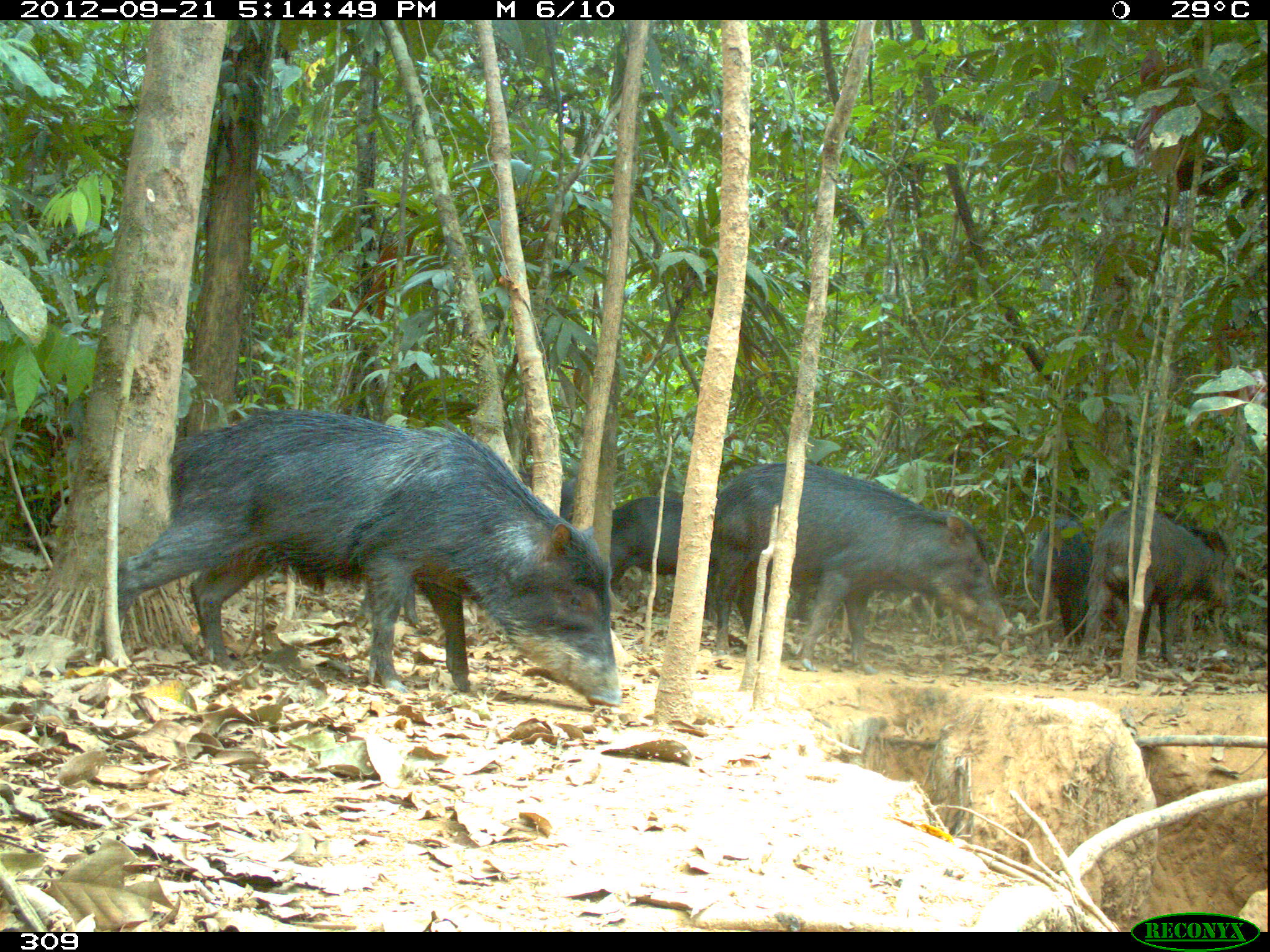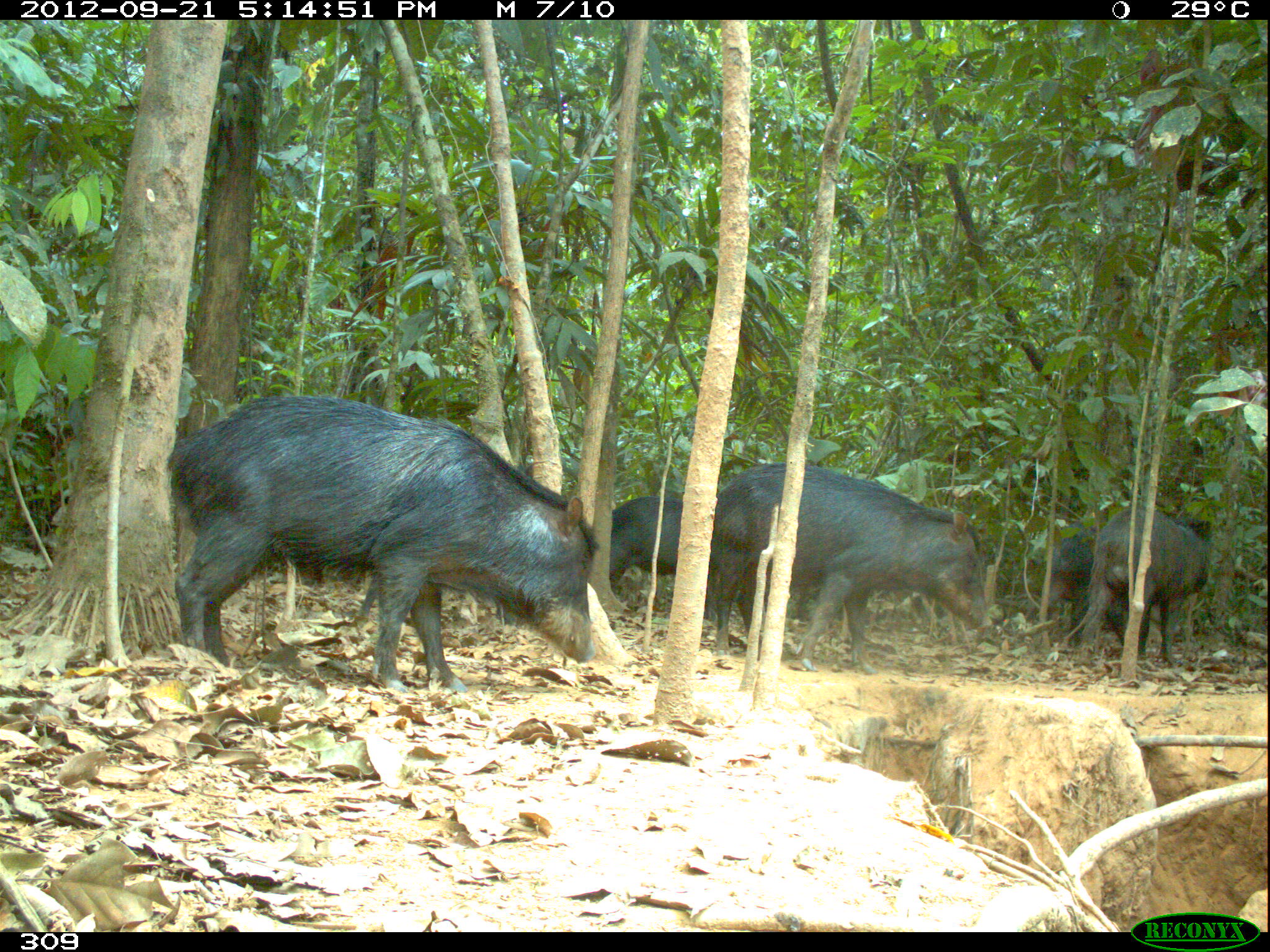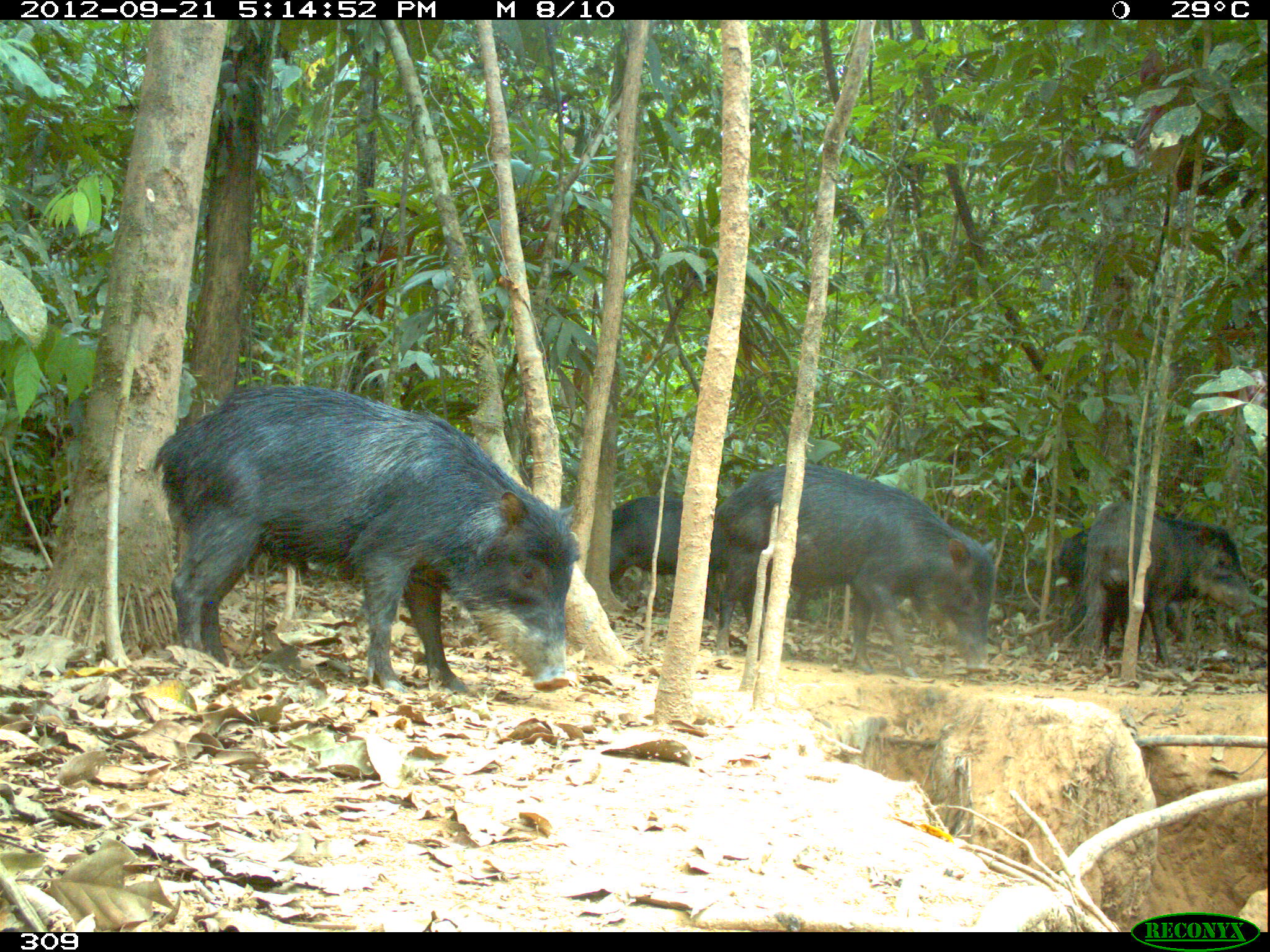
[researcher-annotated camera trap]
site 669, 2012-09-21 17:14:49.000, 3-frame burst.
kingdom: Animalia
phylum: Chordata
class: Mammalia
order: Artiodactyla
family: Tayassuidae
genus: Tayassu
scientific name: Tayassu pecari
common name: white-lipped peccary